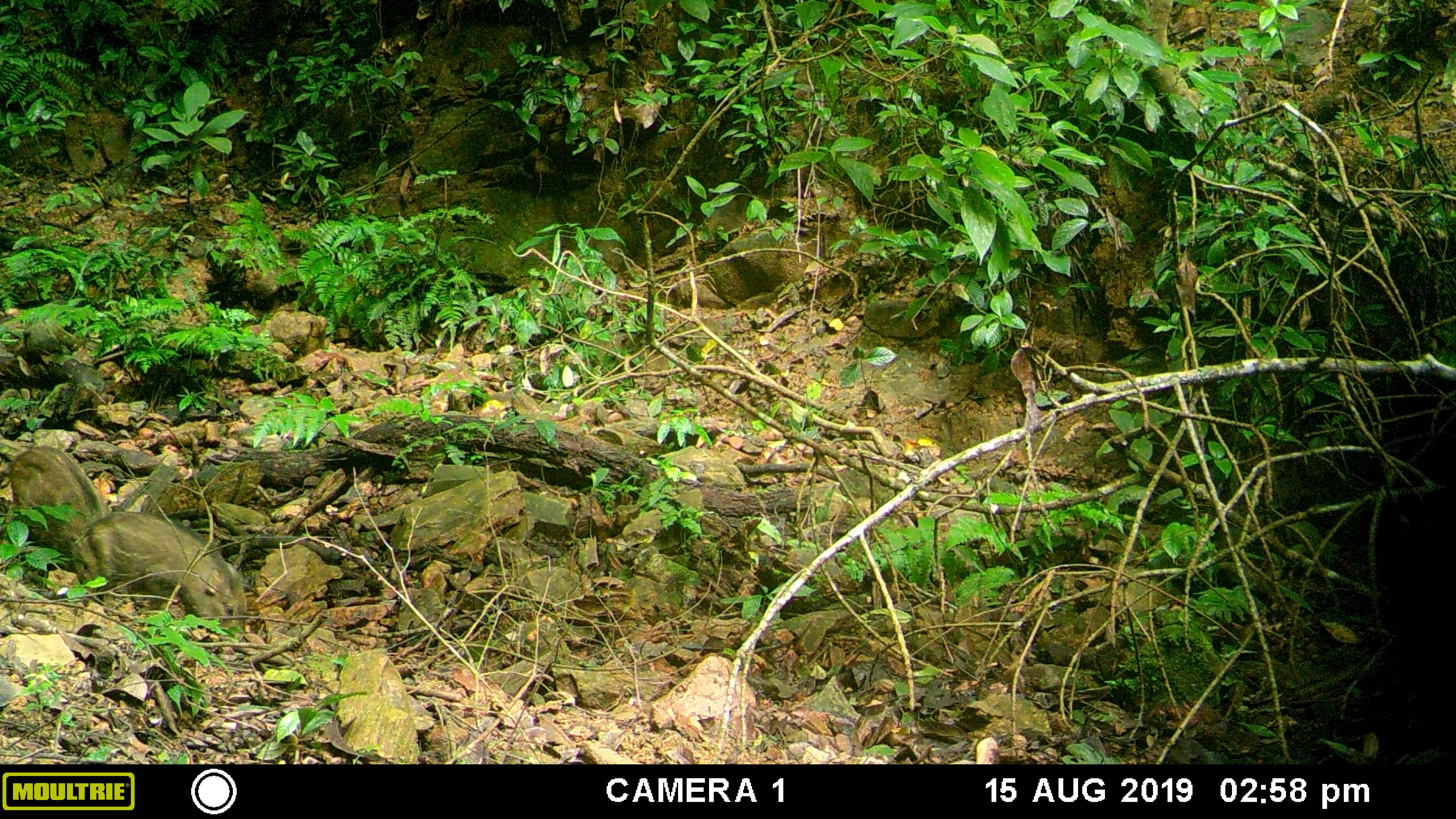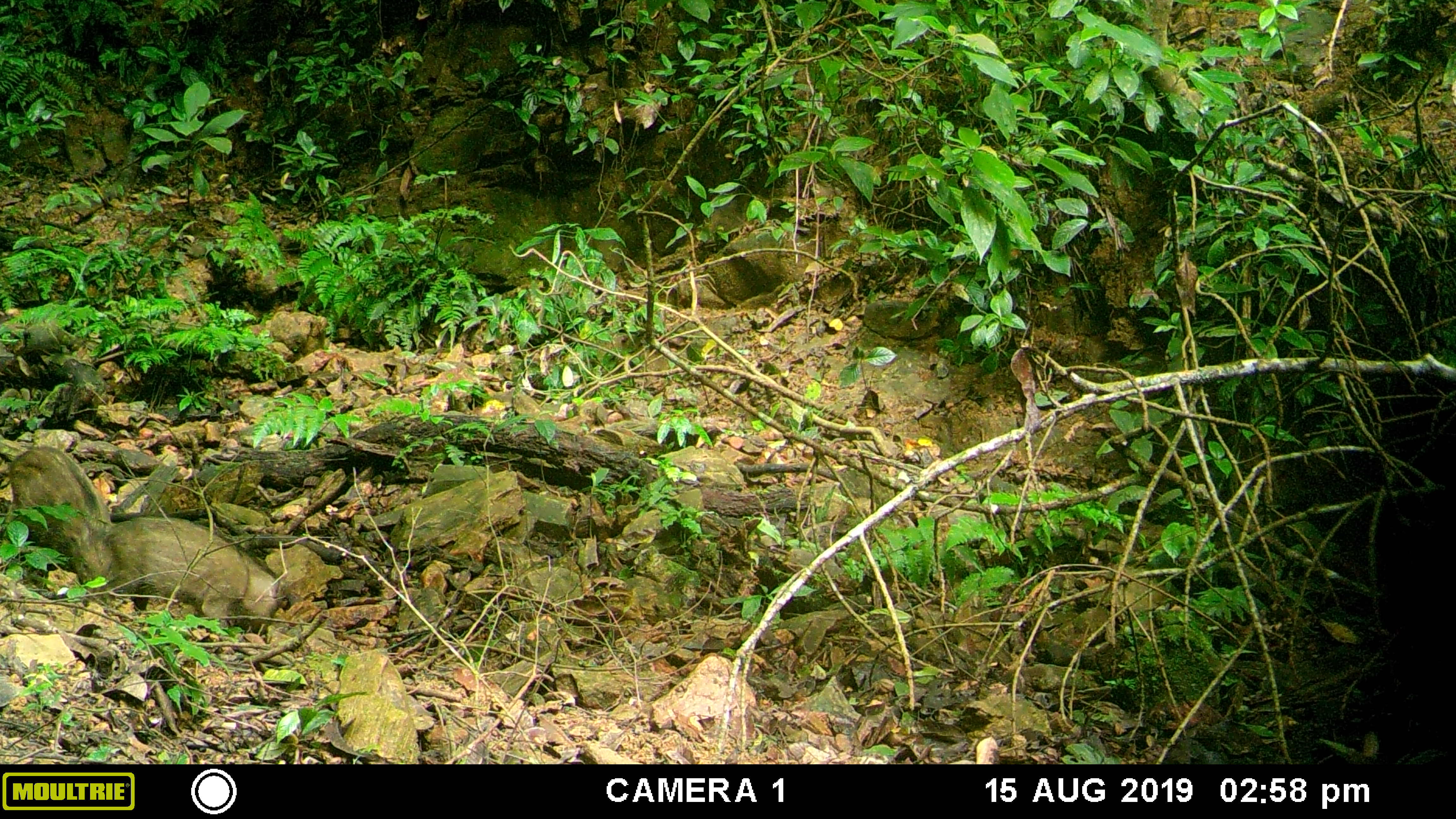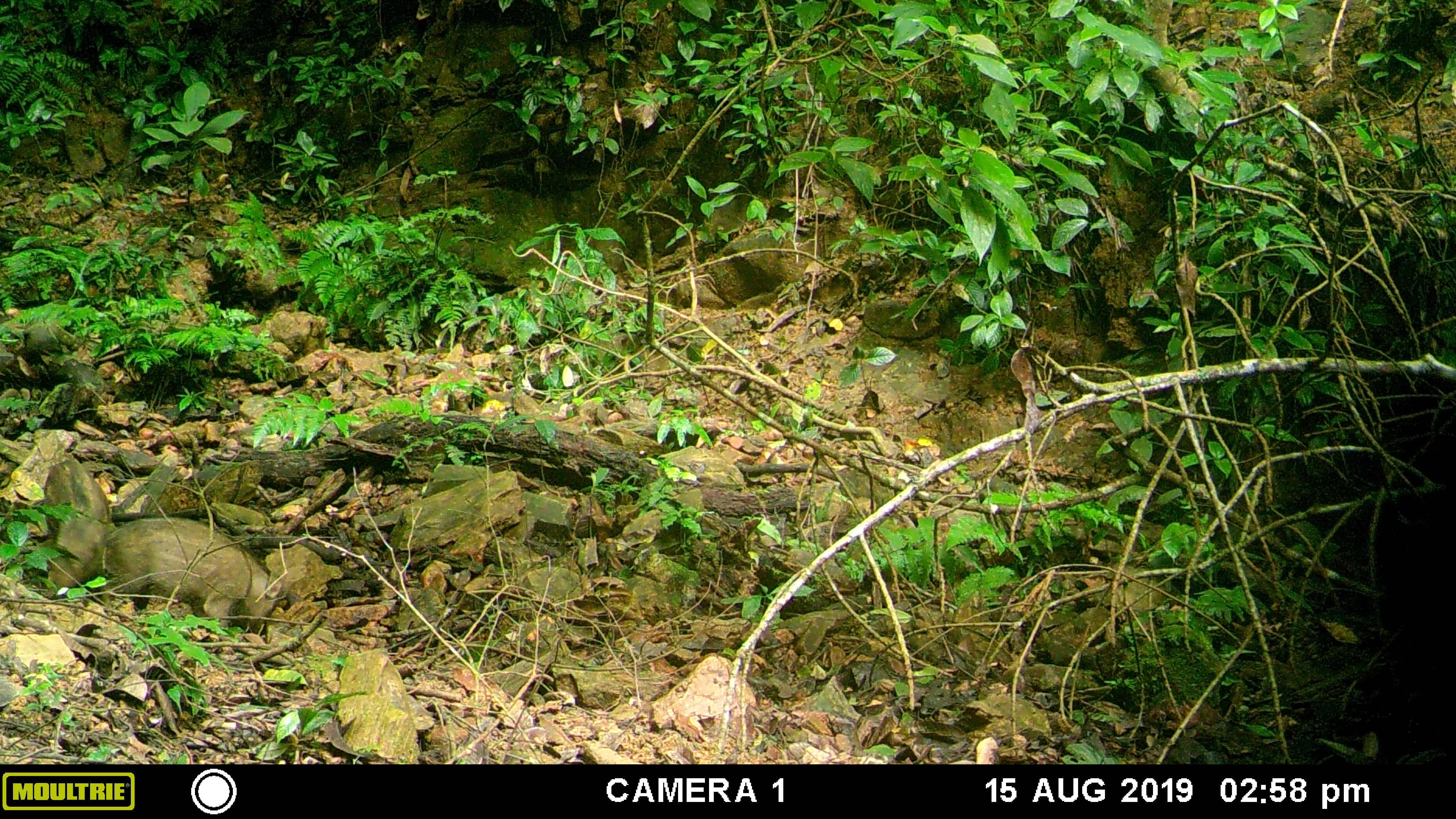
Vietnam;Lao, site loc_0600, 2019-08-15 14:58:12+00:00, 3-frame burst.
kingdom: Animalia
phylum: Chordata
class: Mammalia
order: Artiodactyla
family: Suidae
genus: Sus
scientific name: Sus scrofa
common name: eurasian wild pig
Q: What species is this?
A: Eurasian wild pig (Sus scrofa).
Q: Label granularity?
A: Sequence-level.